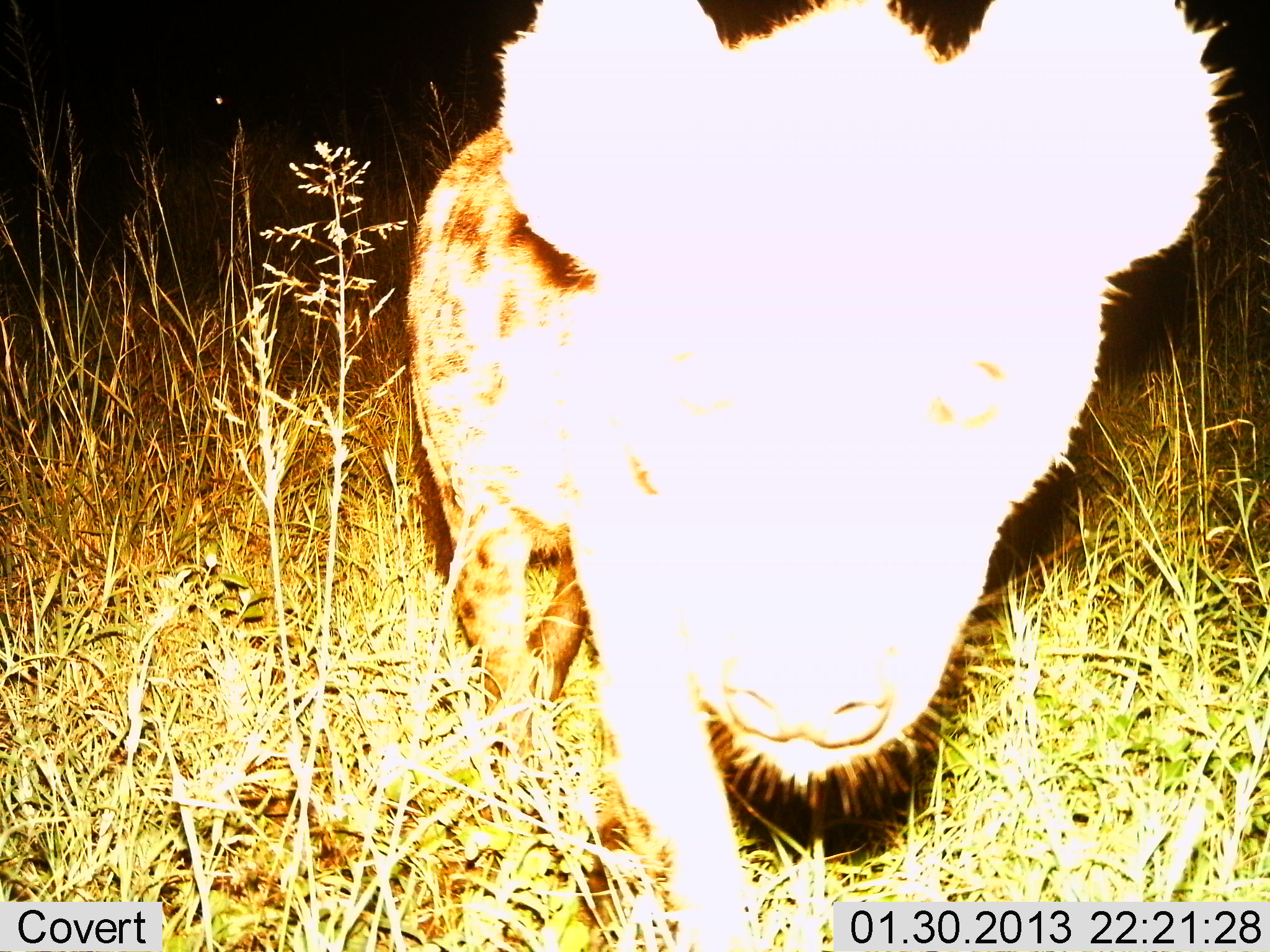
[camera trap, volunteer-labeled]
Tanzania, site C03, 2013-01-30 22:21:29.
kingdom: Animalia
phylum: Chordata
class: Mammalia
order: Carnivora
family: Hyaenidae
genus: Crocuta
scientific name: Crocuta crocuta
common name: spotted hyena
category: hyenaspotted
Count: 1.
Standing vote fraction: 36%.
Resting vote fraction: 0%.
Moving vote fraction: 43%.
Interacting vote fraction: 21%.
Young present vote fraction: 0%.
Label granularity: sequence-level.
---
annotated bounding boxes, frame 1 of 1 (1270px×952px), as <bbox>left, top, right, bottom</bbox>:
animal: <bbox>406, 1, 1219, 952</bbox>